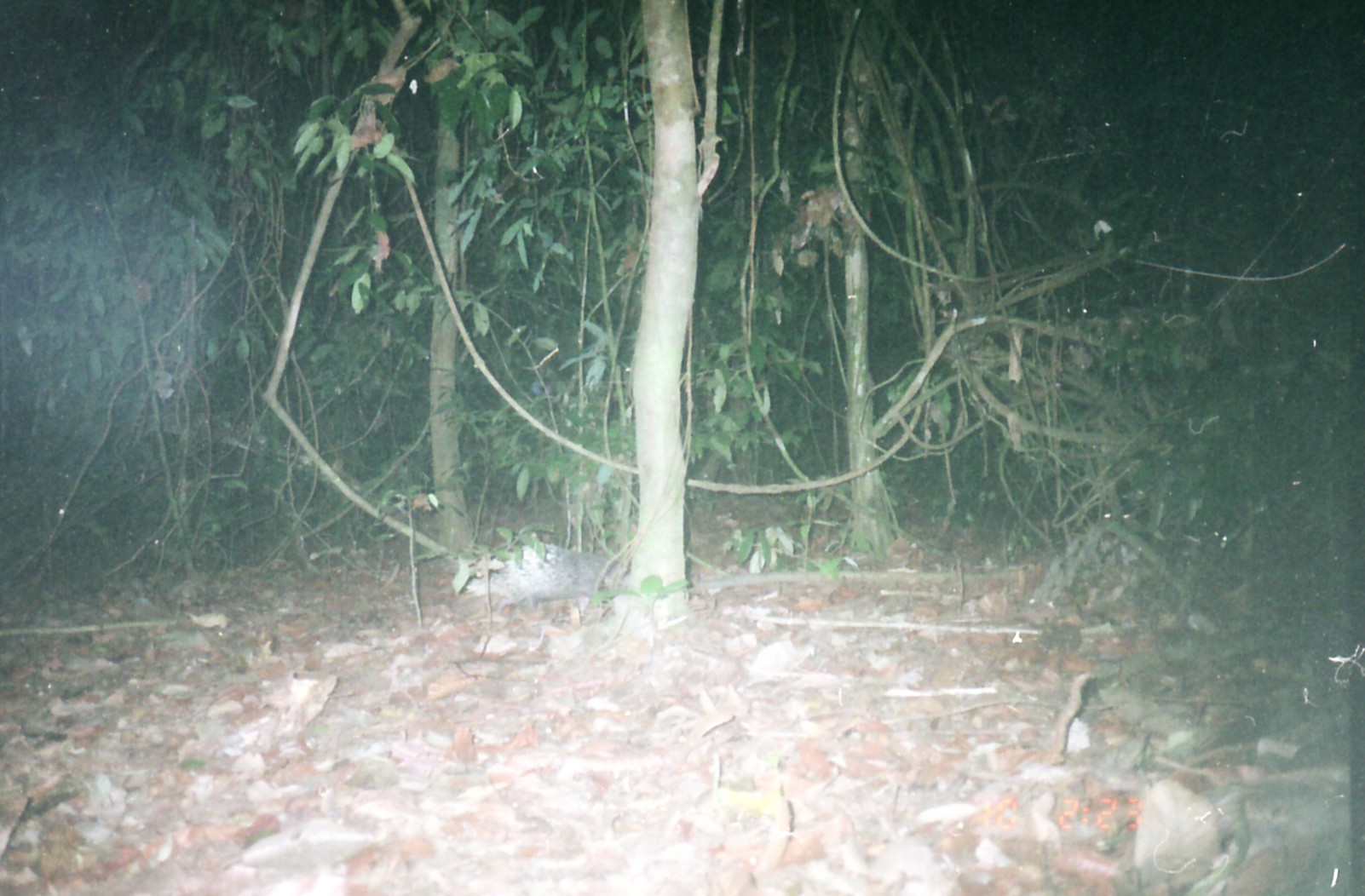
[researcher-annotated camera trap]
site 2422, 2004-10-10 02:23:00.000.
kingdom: Animalia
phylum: Chordata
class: Mammalia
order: Rodentia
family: Hystricidae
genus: Hystrix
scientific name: Hystrix brachyura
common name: east asian porcupine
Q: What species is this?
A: Hystrix brachyura (east asian porcupine).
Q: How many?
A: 1.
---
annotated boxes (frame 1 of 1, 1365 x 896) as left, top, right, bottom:
hystrix brachyura: 461, 542, 619, 612